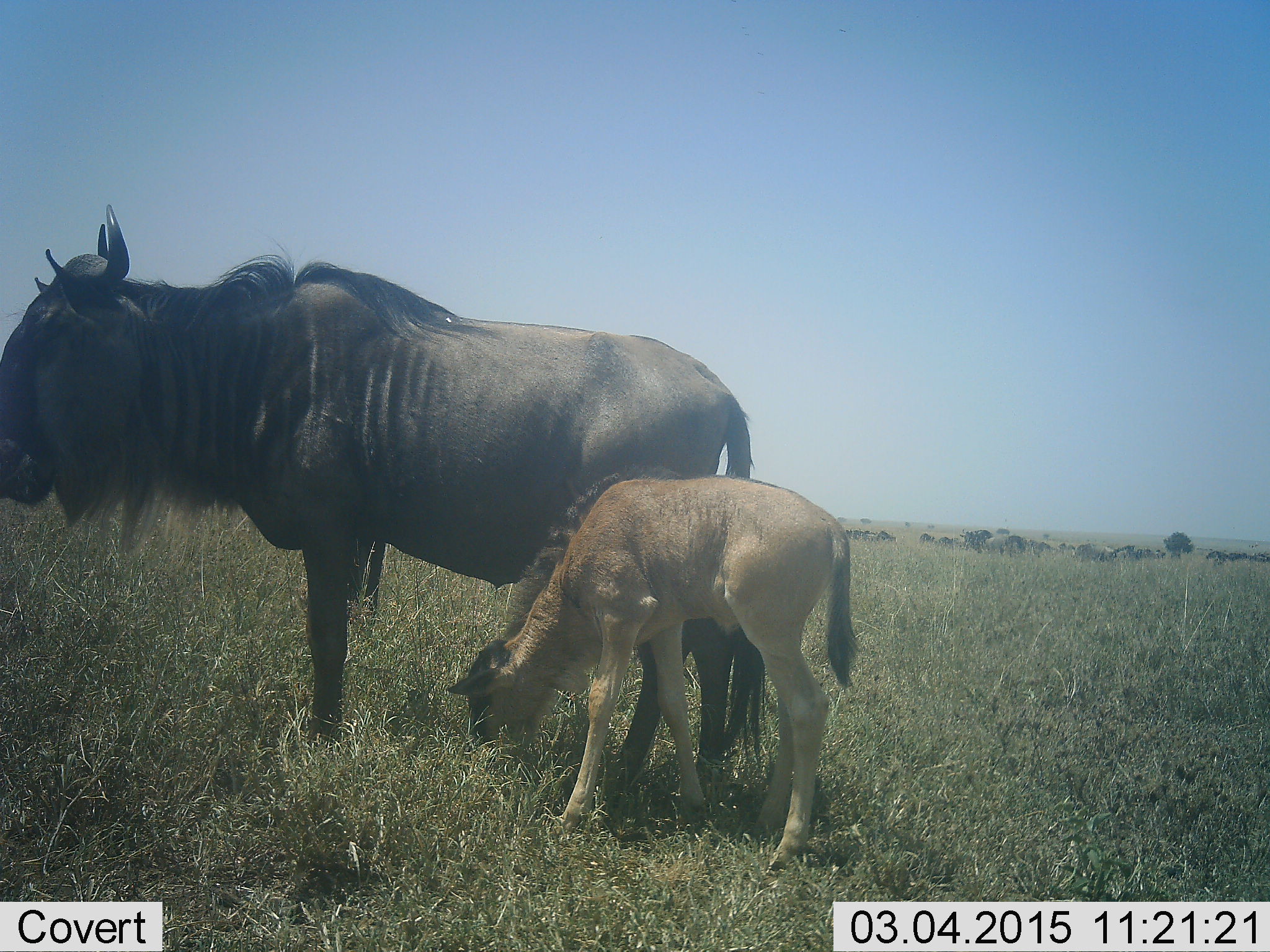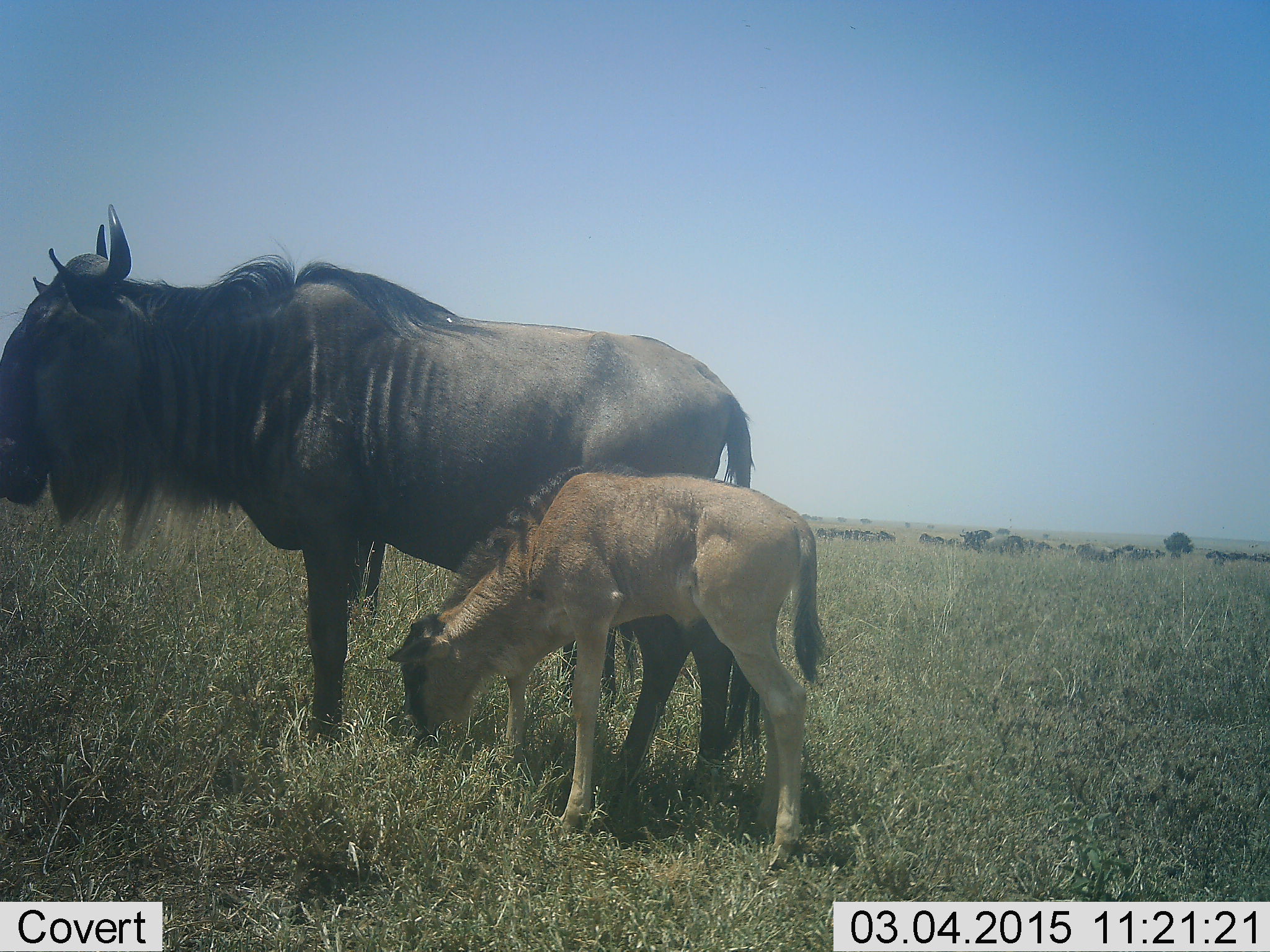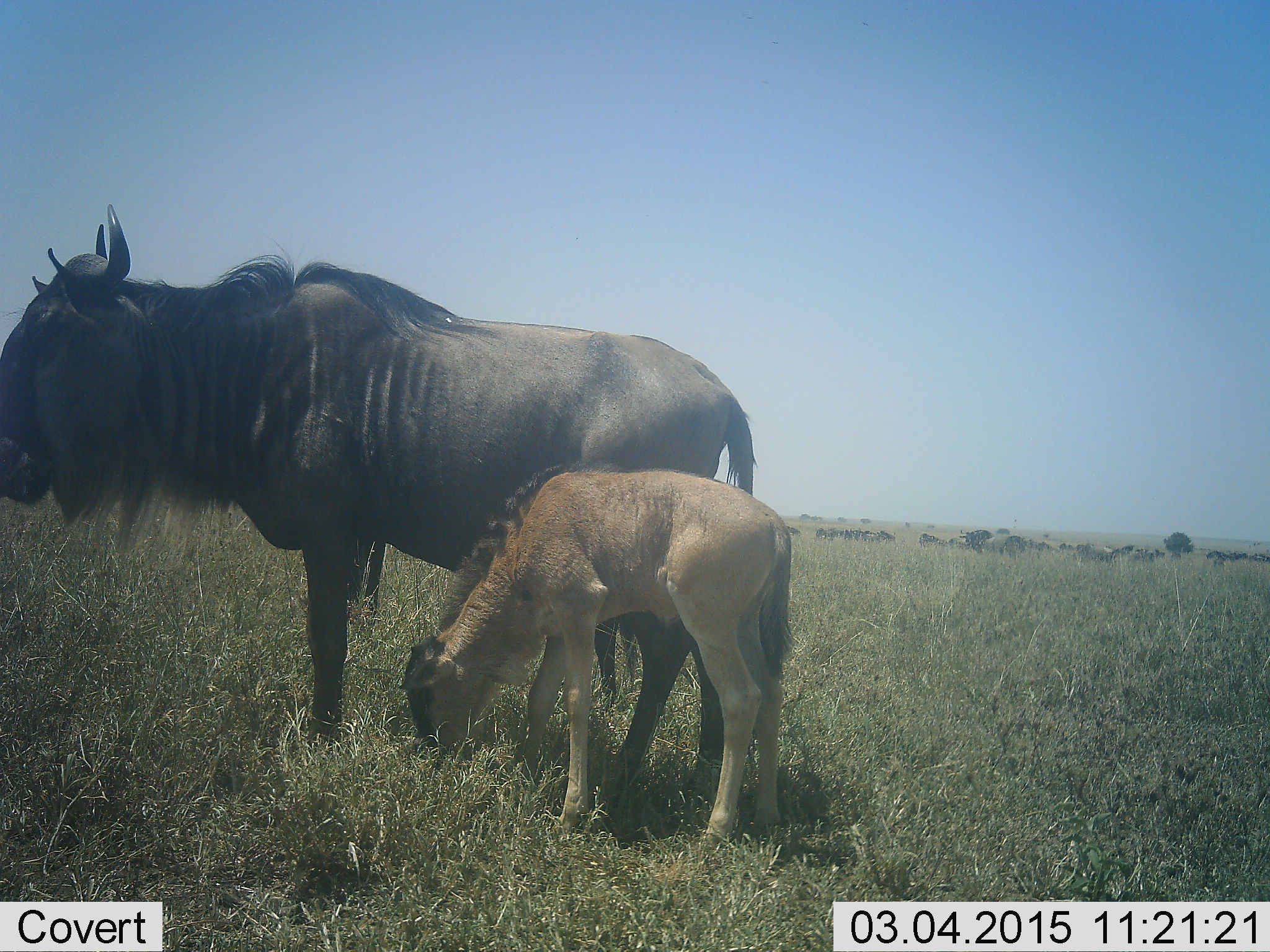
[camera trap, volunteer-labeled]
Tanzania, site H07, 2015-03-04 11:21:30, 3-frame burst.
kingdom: Animalia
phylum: Chordata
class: Mammalia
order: Artiodactyla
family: Bovidae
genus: Connochaetes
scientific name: Connochaetes taurinus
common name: blue wildebeest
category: wildebeest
Wildebeest (blue wildebeest) (Connochaetes taurinus), count 2. Behavior (volunteer vote fractions): standing 90%, resting 10%, moving 10%, interacting 0%. Young present (vote fraction): 90%. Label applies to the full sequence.